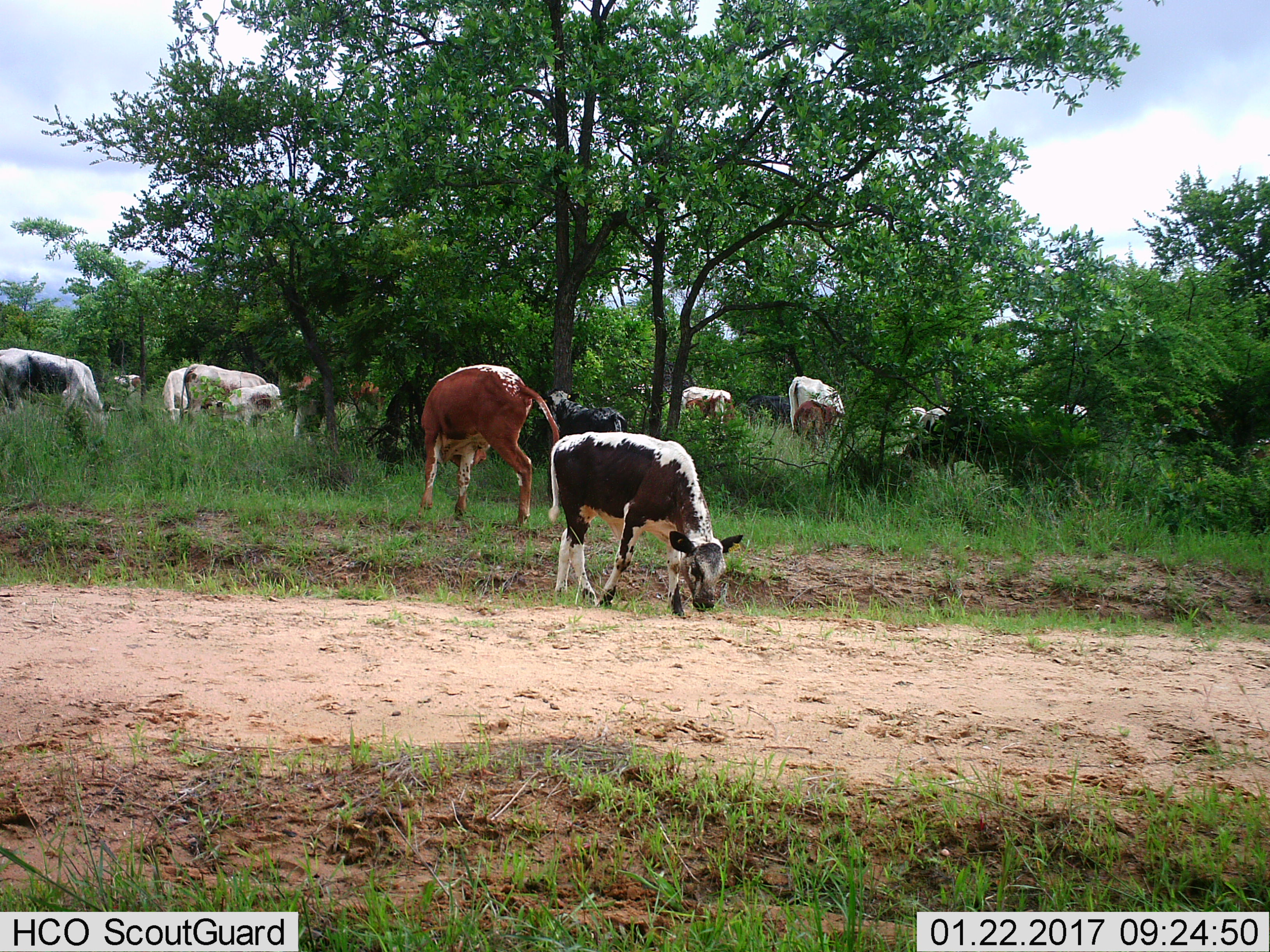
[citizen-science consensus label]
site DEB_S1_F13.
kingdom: Animalia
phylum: Chordata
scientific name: Vertebrata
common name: domestic animal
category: domesticanimal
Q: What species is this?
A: Domesticanimal (domestic animal) (Vertebrata).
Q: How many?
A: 11-50.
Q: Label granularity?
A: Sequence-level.